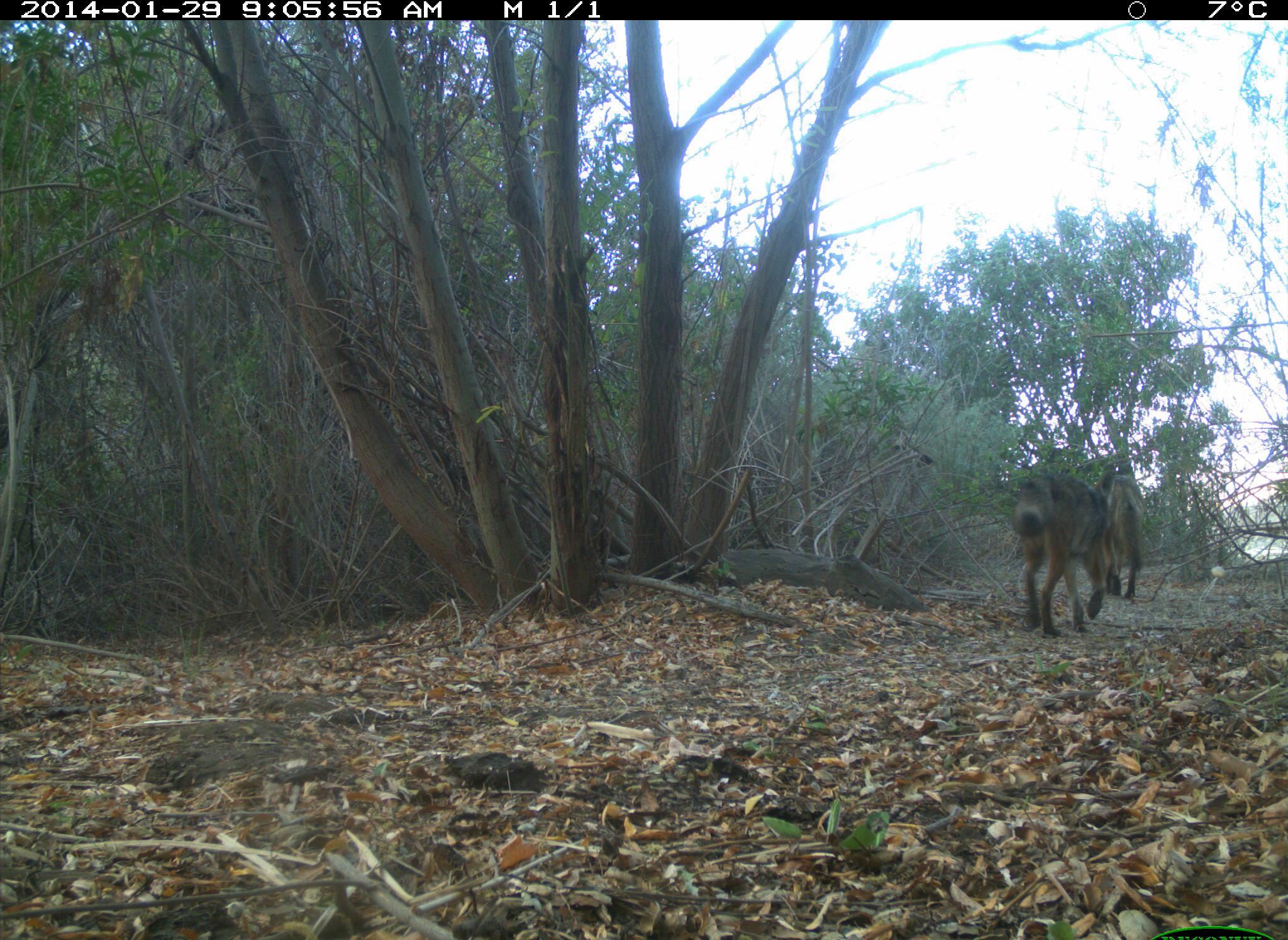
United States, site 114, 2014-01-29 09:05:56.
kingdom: Animalia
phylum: Chordata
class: Mammalia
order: Carnivora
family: Canidae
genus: Canis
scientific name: Canis latrans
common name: coyote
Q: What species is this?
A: Coyote (Canis latrans).